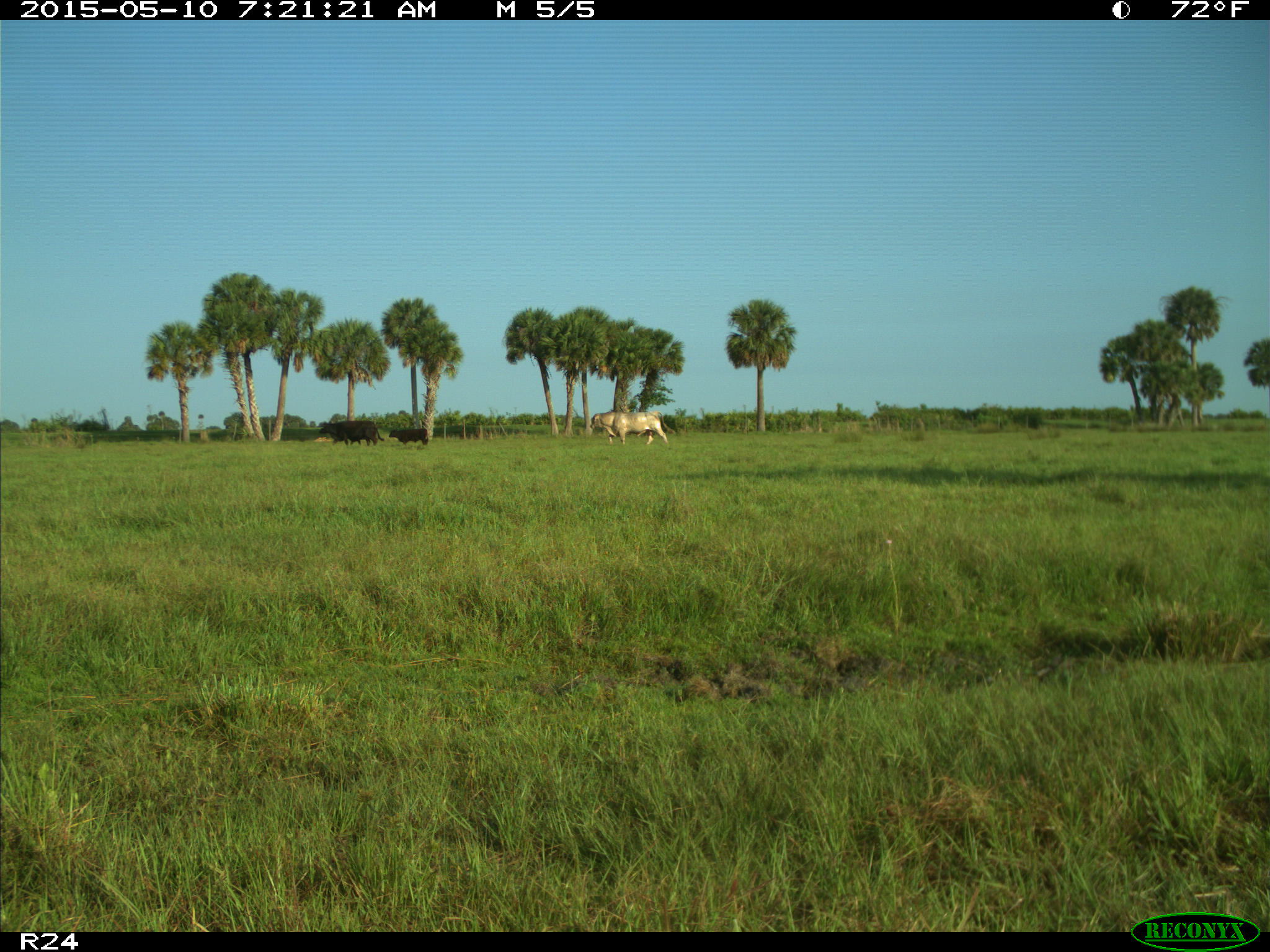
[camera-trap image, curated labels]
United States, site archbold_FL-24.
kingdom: Animalia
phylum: Chordata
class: Mammalia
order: Artiodactyla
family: Bovidae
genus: Bos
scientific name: Bos taurus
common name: domestic cow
Bos taurus (domestic cow).